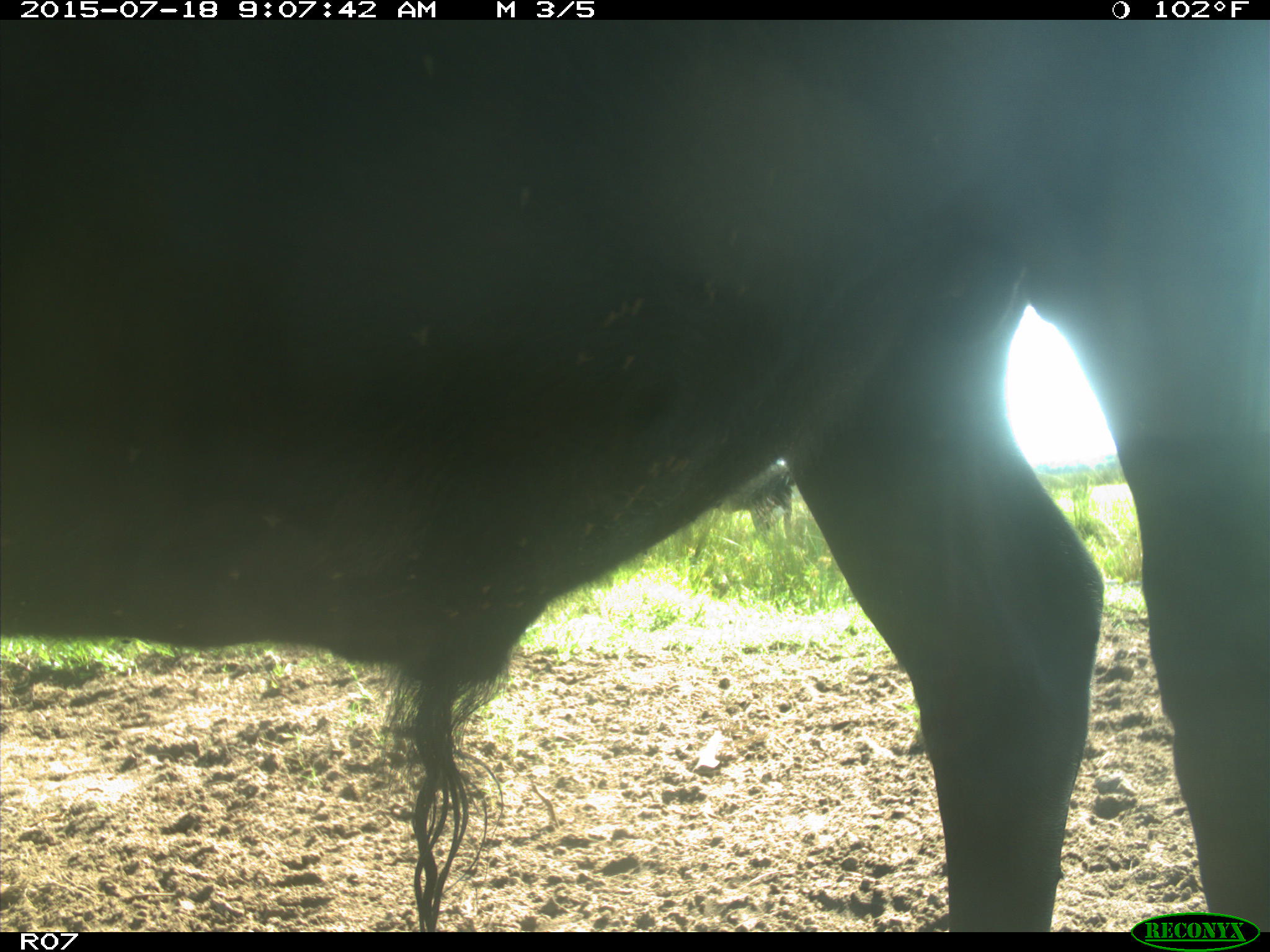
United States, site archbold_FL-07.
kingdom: Animalia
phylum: Chordata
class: Mammalia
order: Artiodactyla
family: Bovidae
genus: Bos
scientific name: Bos taurus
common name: domestic cow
Bos taurus (domestic cow).